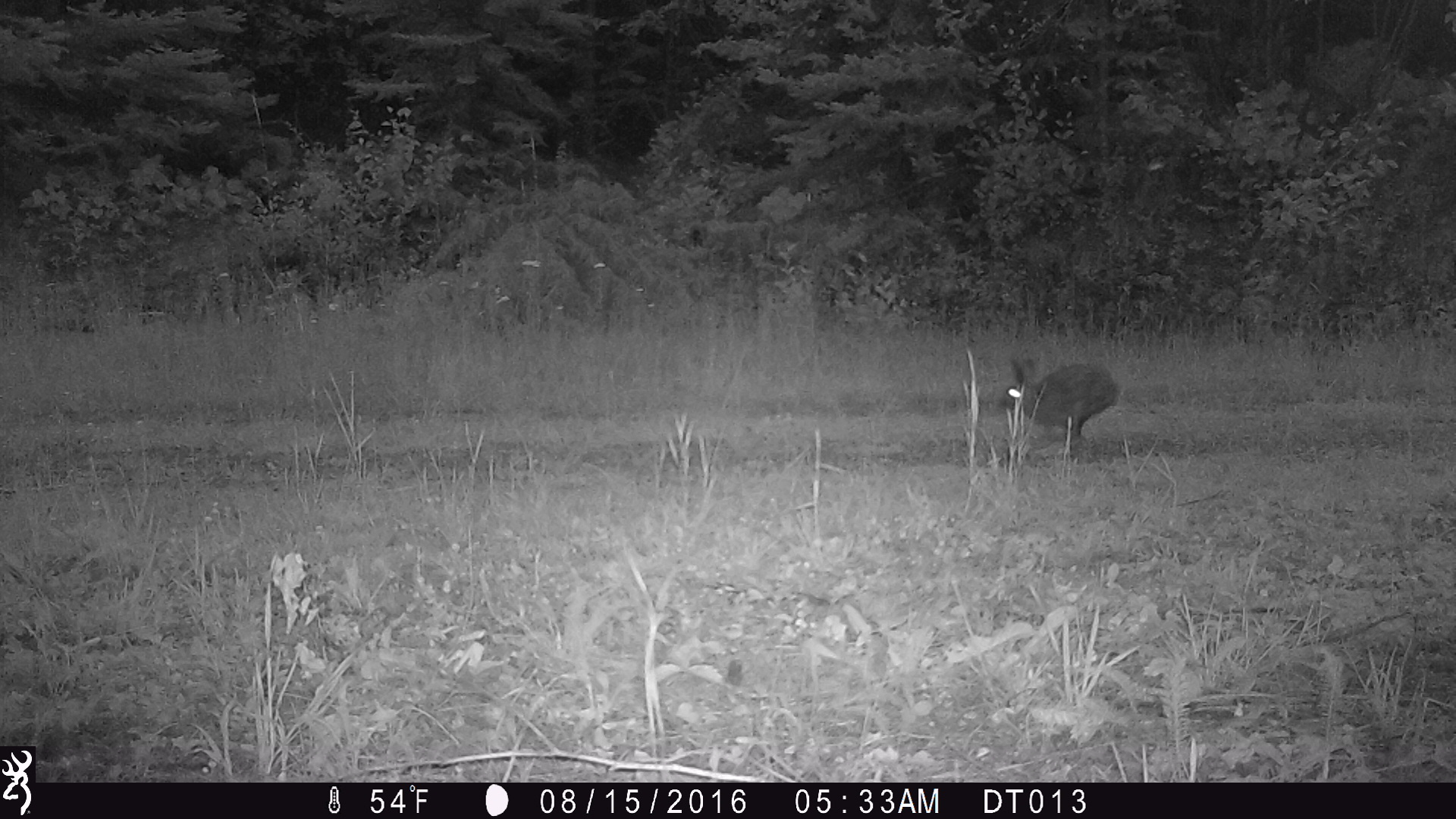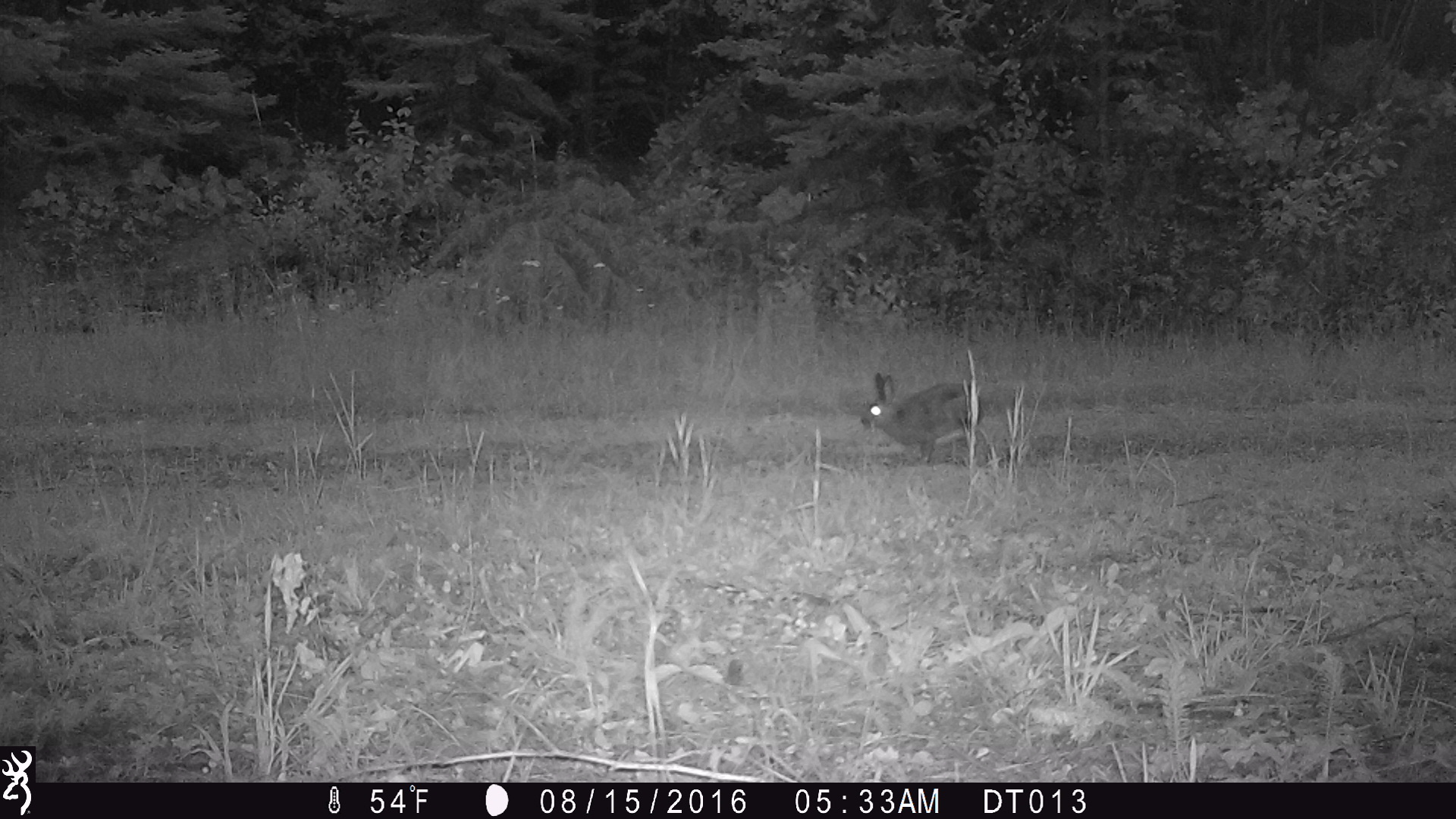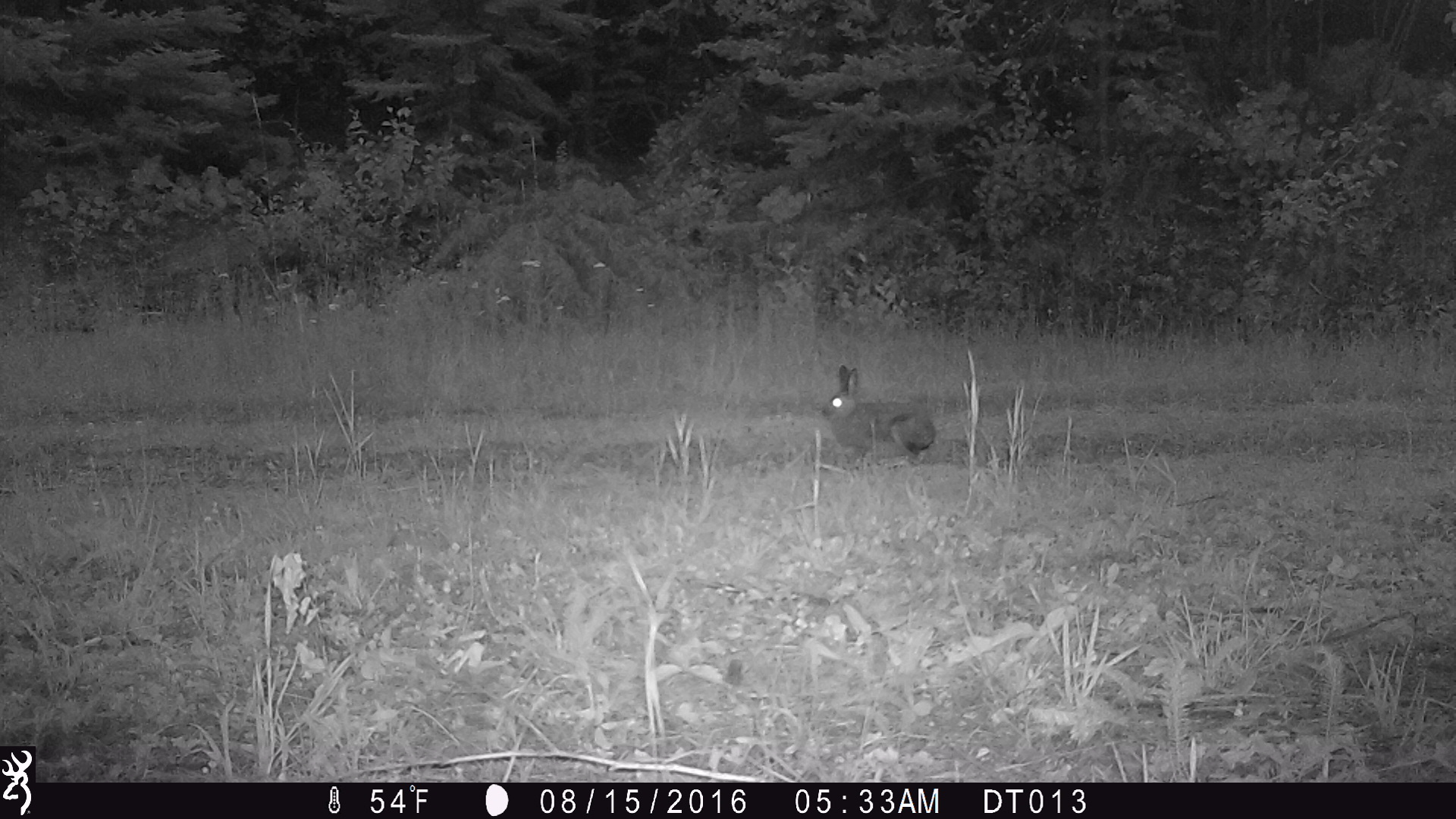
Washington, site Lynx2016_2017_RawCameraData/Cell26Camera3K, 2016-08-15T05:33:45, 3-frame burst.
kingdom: Animalia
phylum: Chordata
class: Mammalia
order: Lagomorpha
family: Leporidae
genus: Lepus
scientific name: Lepus americanus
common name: snowshoe hare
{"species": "Lepus americanus (snowshoe hare)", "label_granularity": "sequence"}